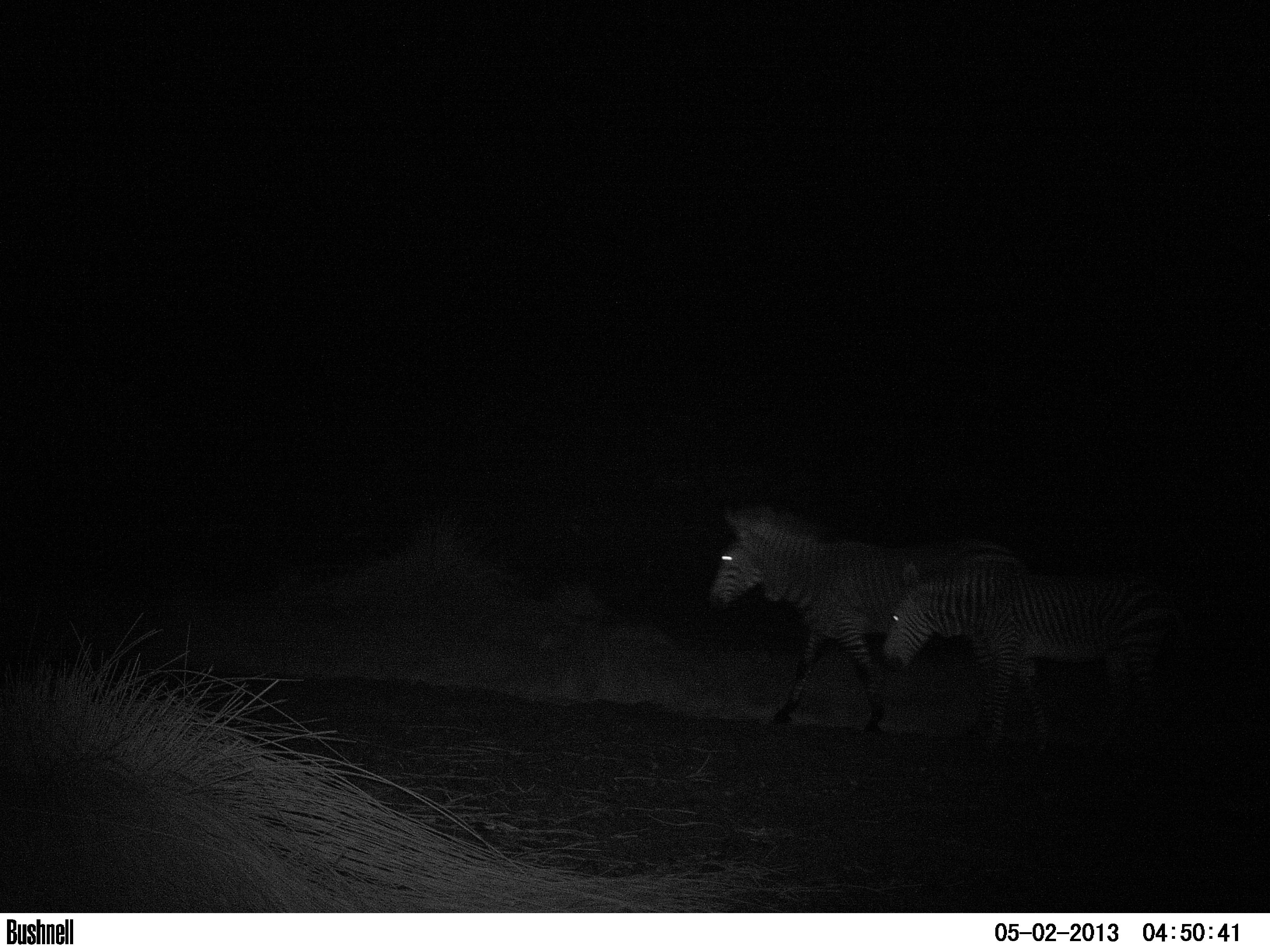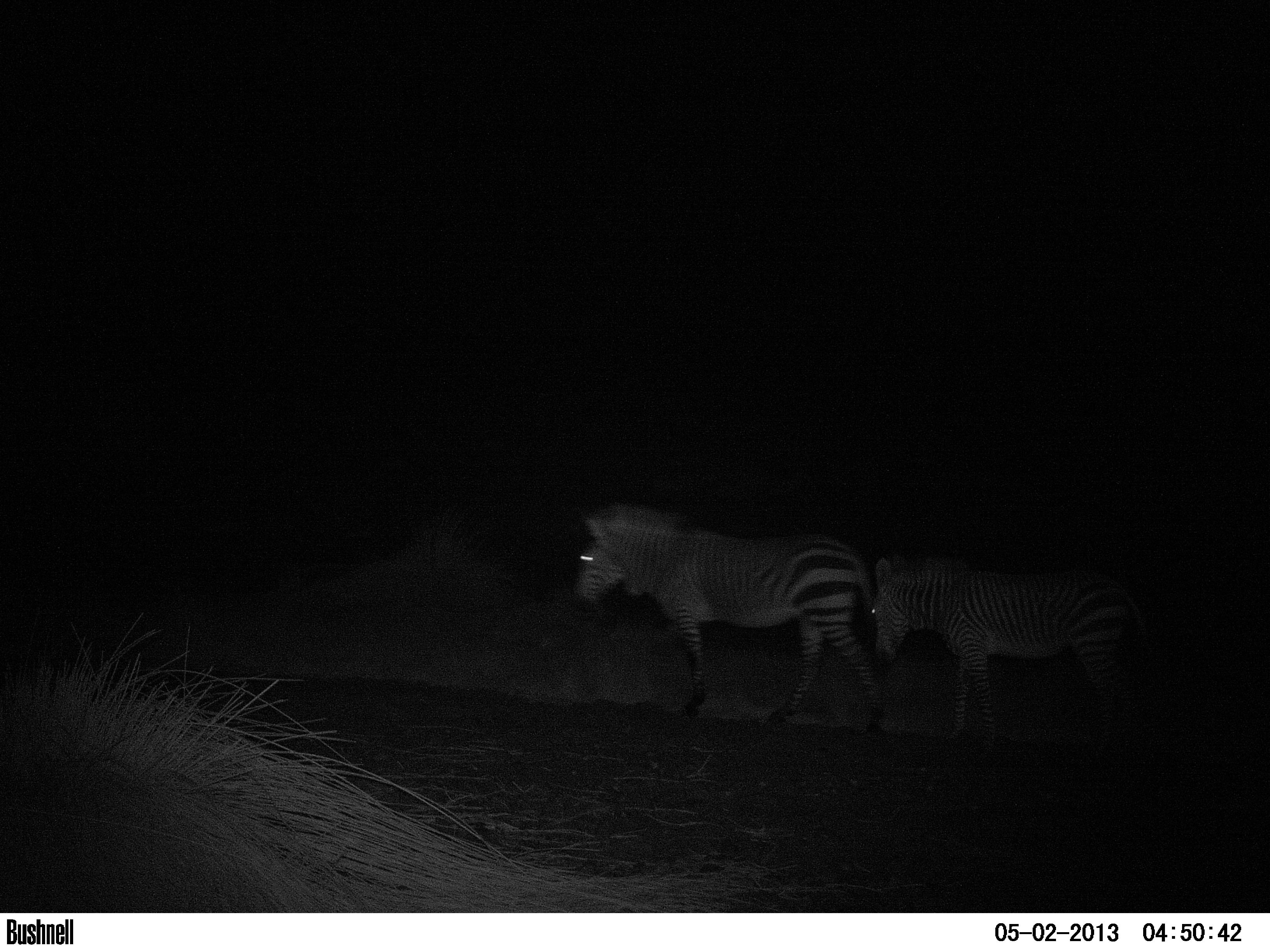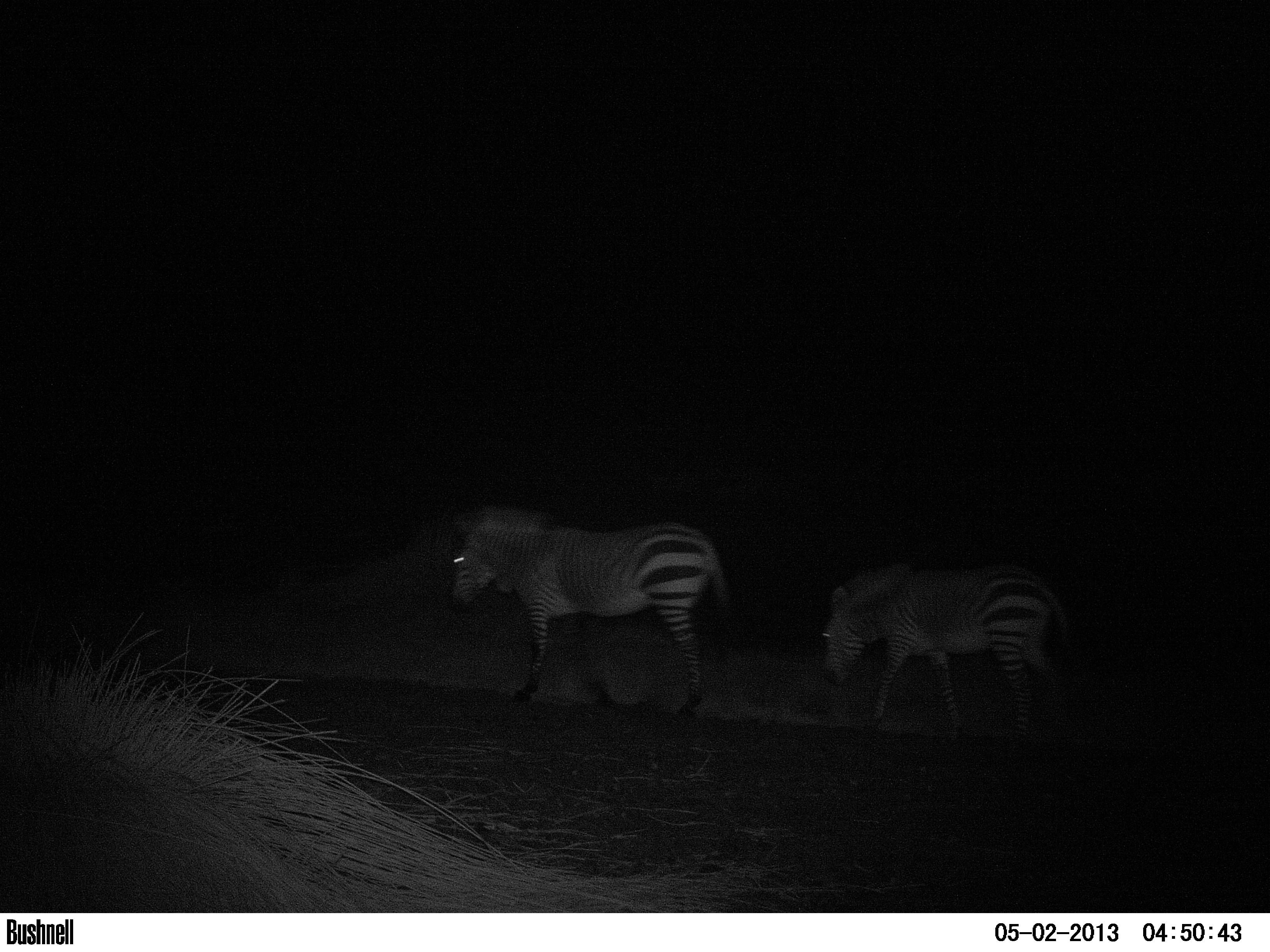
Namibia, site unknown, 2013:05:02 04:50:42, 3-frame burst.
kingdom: Animalia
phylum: Chordata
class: Mammalia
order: Perissodactyla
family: Equidae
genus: Equus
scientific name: Equus zebra hartmannae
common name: hartmann's mountain zebra